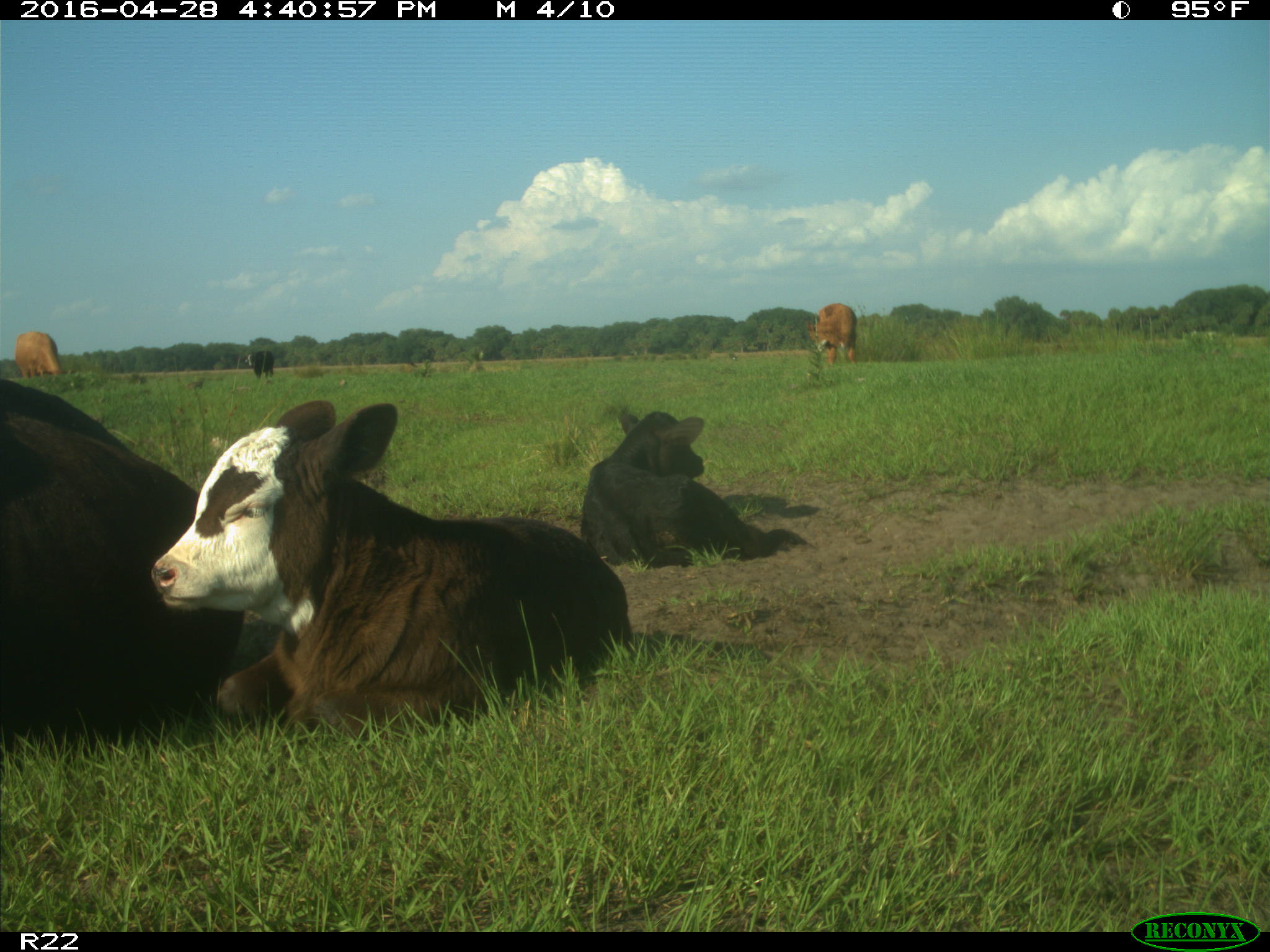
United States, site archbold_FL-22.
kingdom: Animalia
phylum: Chordata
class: Mammalia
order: Artiodactyla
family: Bovidae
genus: Bos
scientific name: Bos taurus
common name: domestic cow